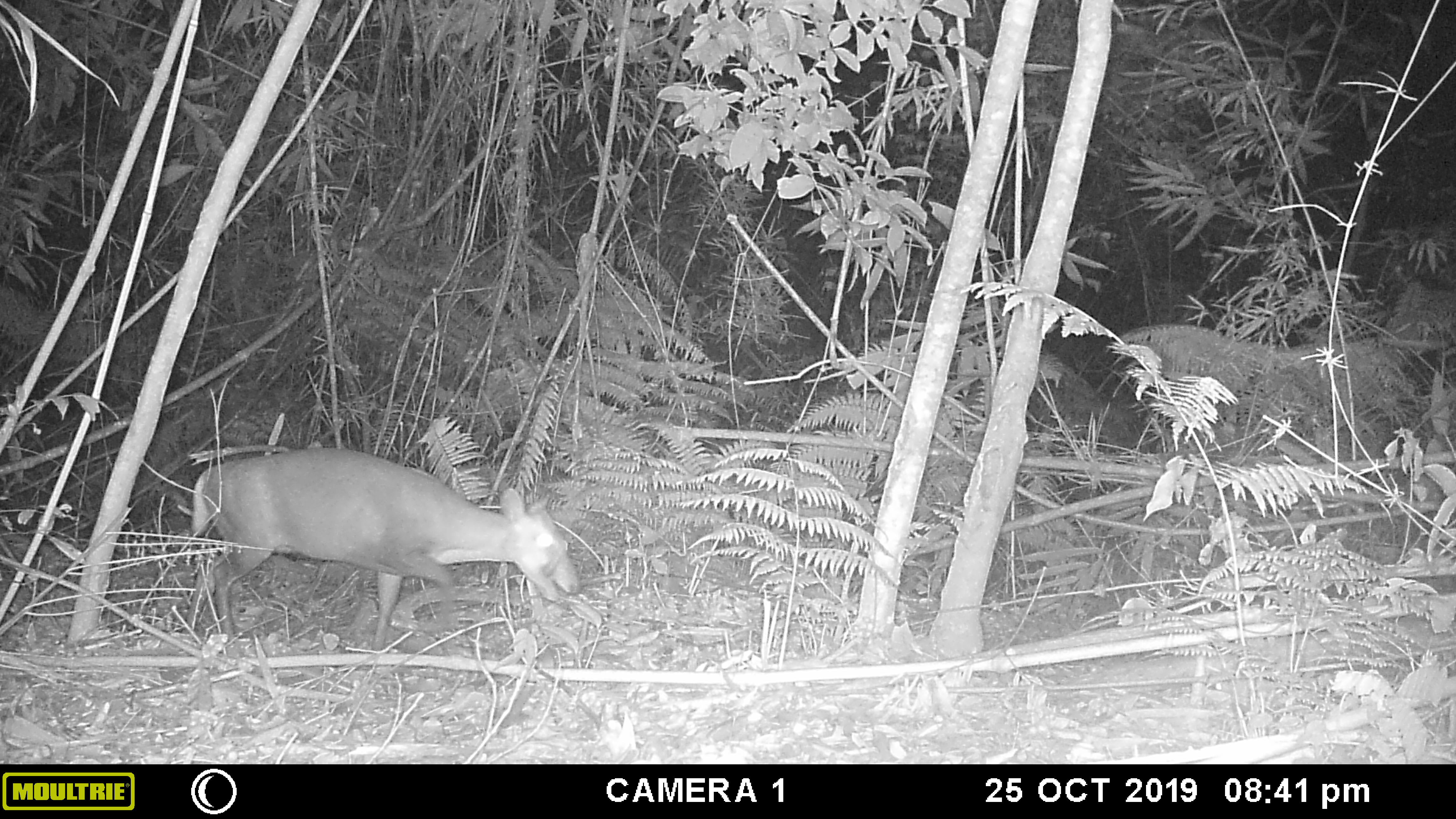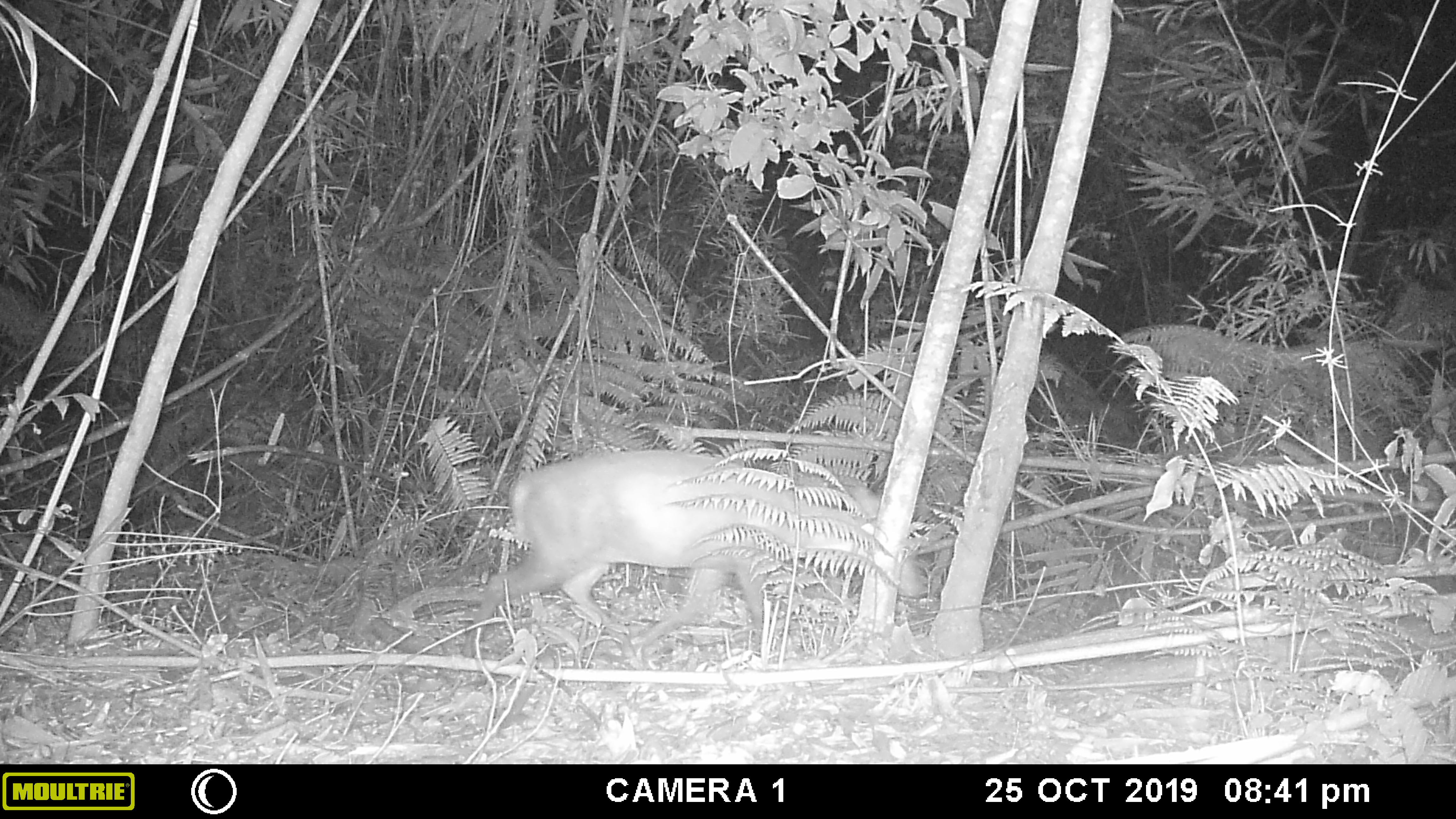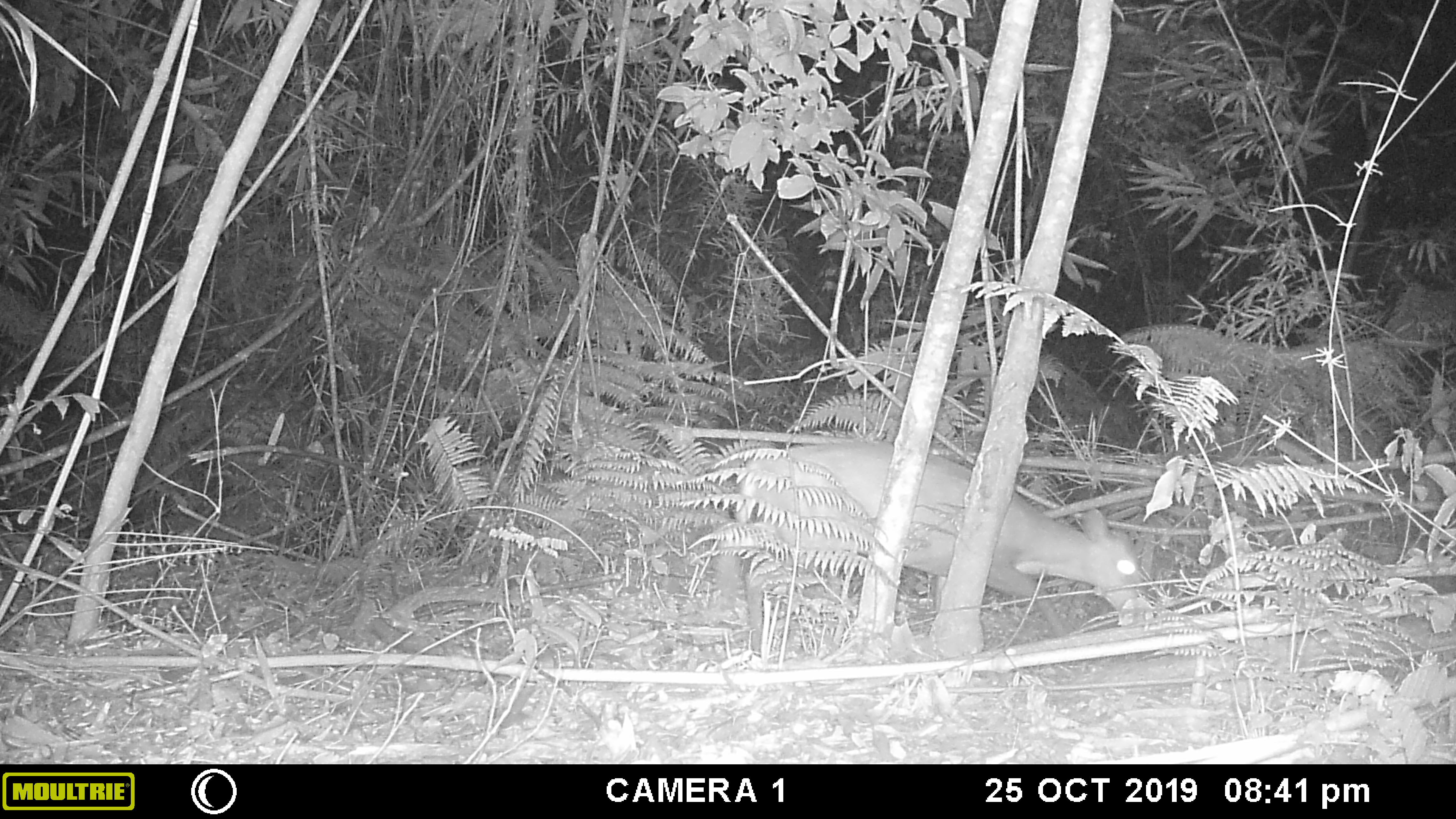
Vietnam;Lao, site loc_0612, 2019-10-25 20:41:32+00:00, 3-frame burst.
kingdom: Animalia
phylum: Chordata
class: Mammalia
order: Artiodactyla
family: Cervidae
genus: Muntiacus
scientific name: Muntiacus rooseveltorum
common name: roosevelt's muntjac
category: roosevelts muntjac group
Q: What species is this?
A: Roosevelts muntjac group (roosevelt's muntjac) (Muntiacus rooseveltorum).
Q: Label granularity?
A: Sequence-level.